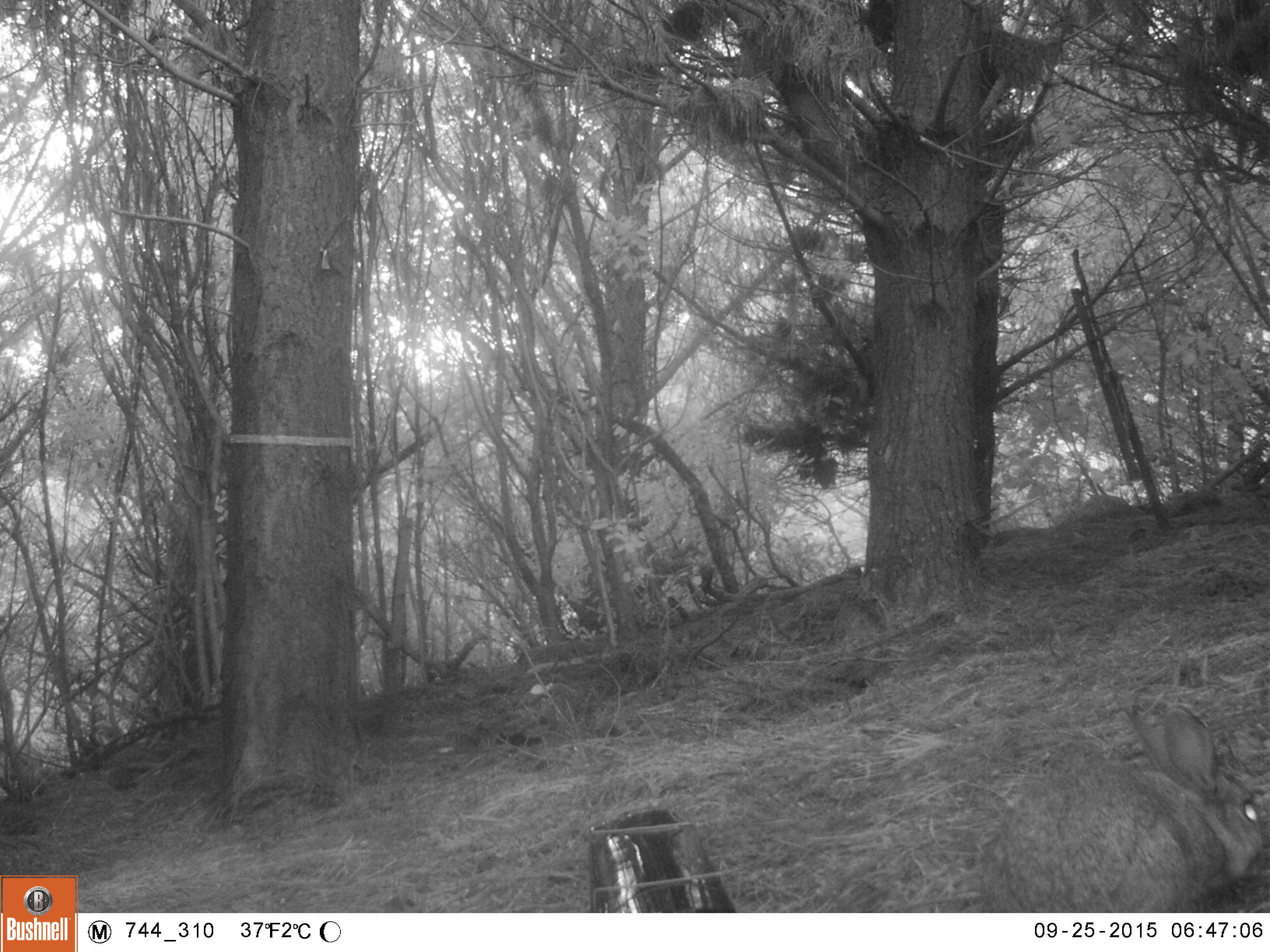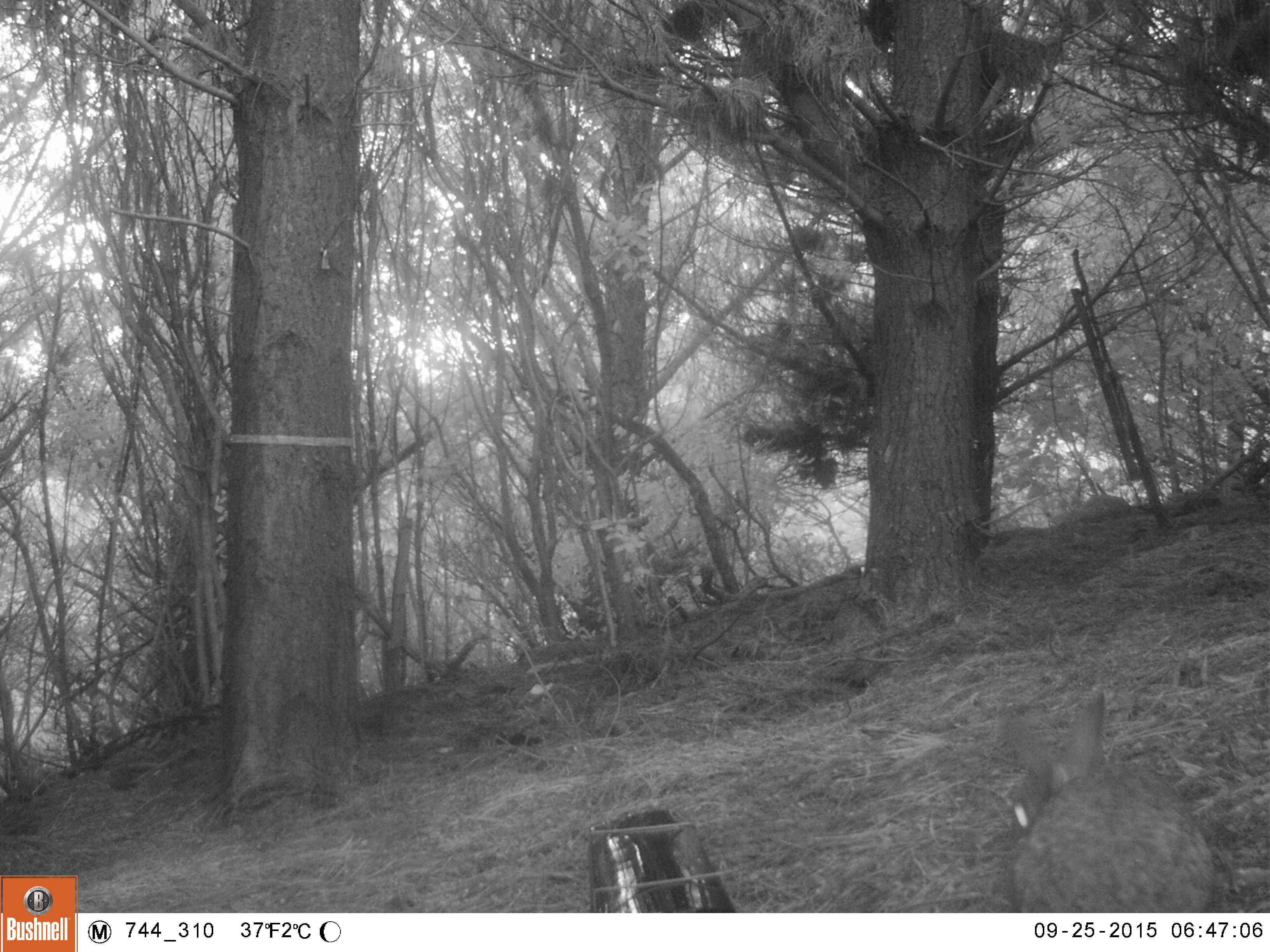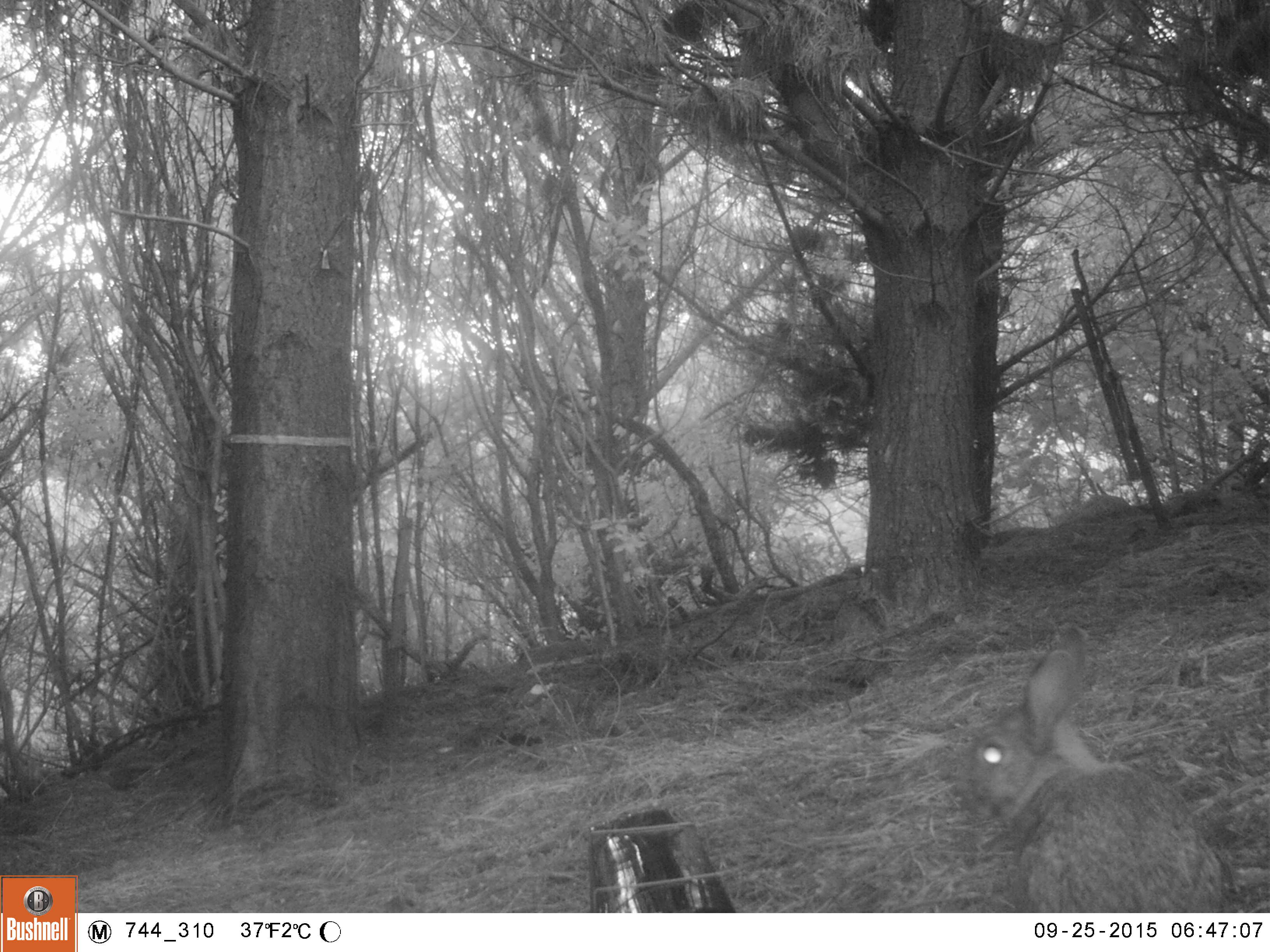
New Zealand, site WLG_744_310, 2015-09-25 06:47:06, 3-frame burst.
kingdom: Animalia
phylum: Chordata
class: Mammalia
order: Lagomorpha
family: Leporidae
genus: Oryctolagus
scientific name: Oryctolagus cuniculus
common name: european rabbit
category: rabbit